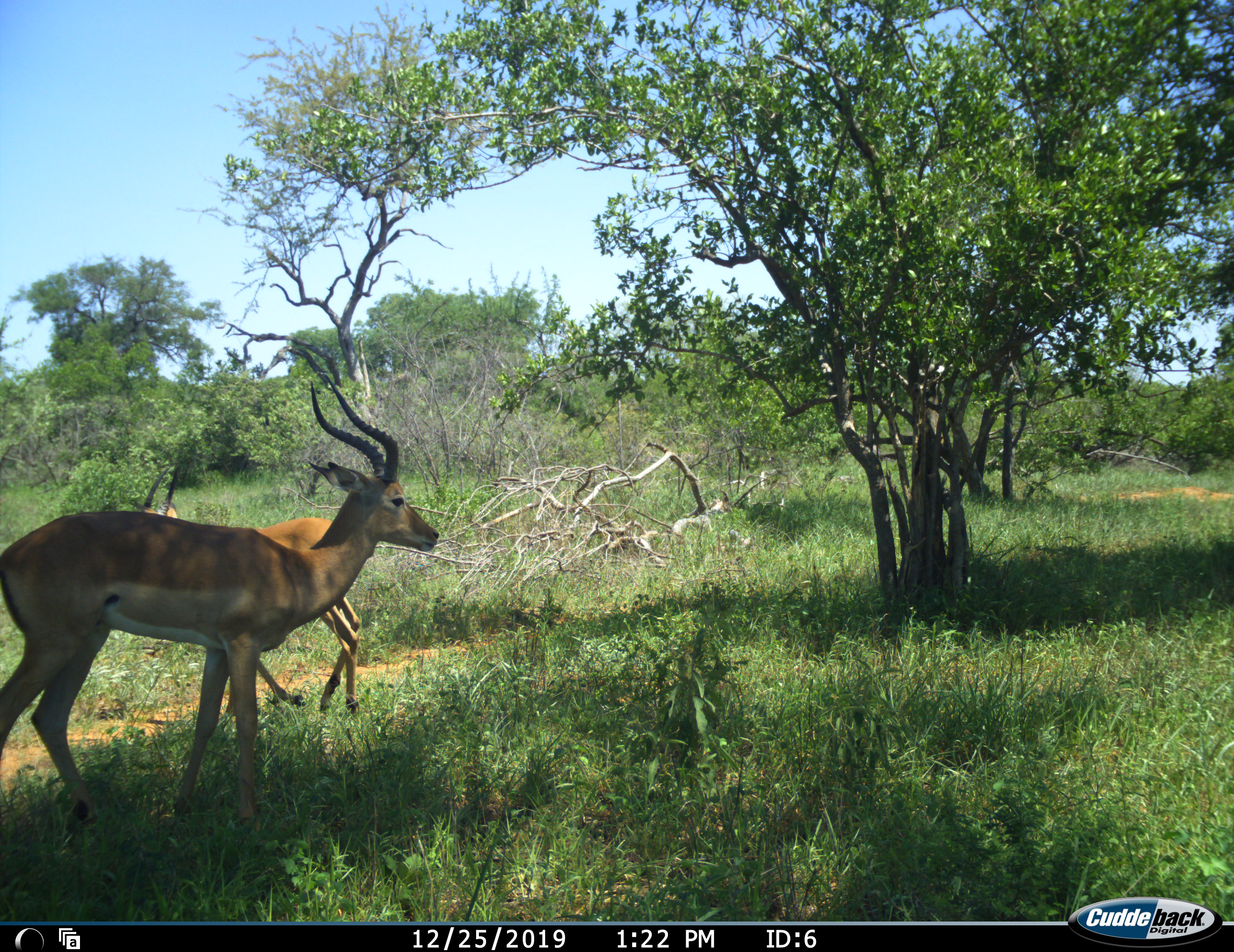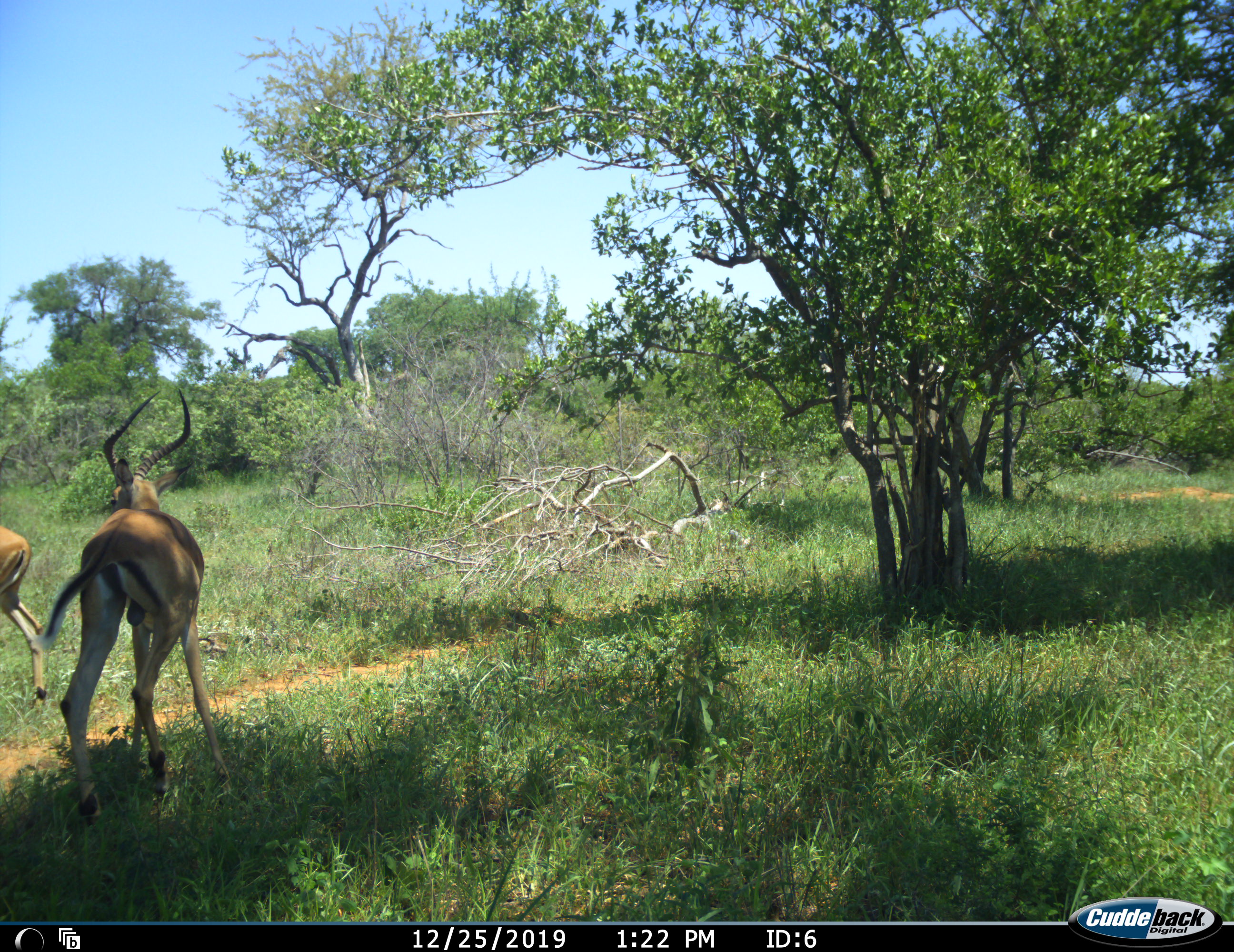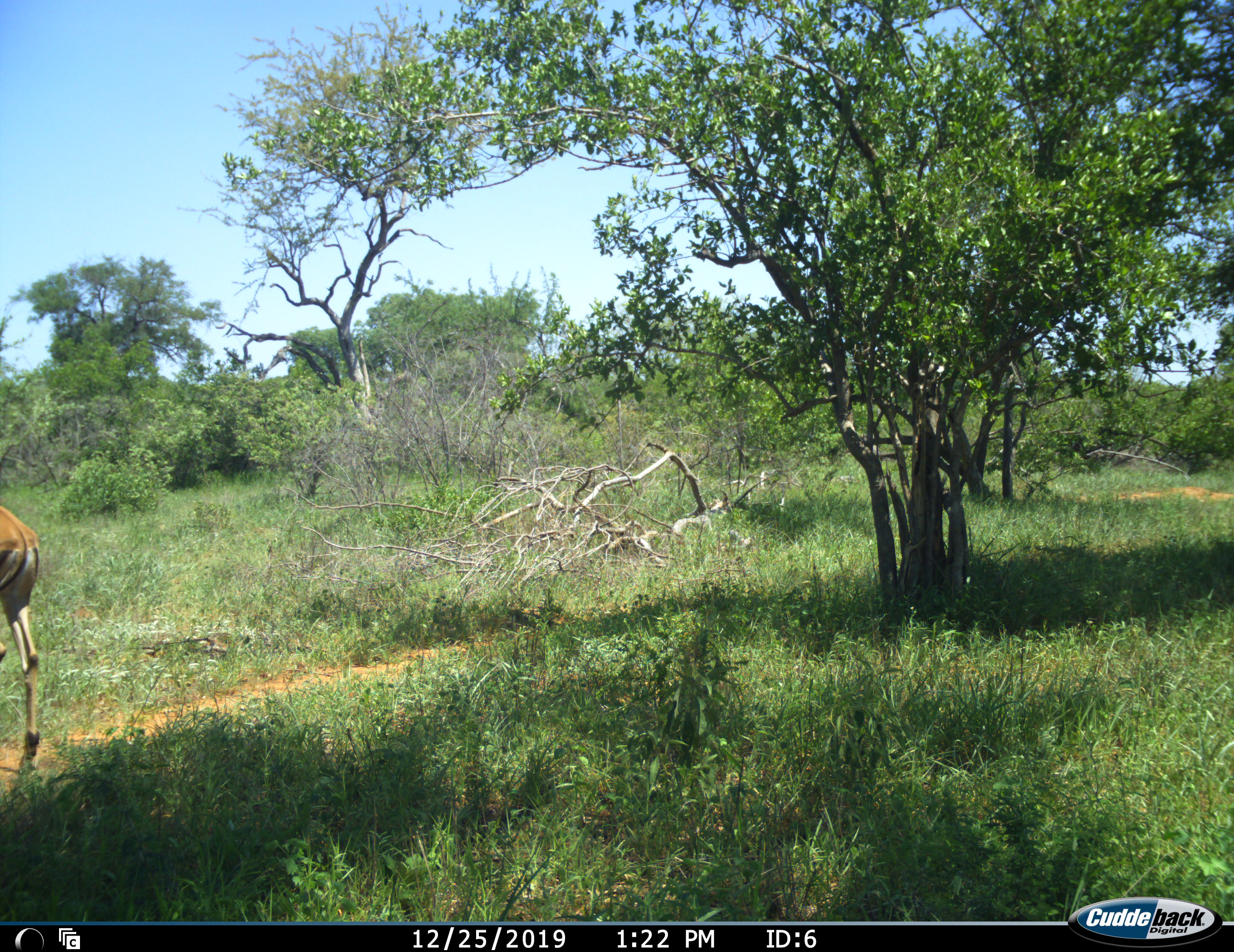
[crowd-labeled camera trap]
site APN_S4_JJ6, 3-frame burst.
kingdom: Animalia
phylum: Chordata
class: Mammalia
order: Artiodactyla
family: Bovidae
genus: Aepyceros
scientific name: Aepyceros melampus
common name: impala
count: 2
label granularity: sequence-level